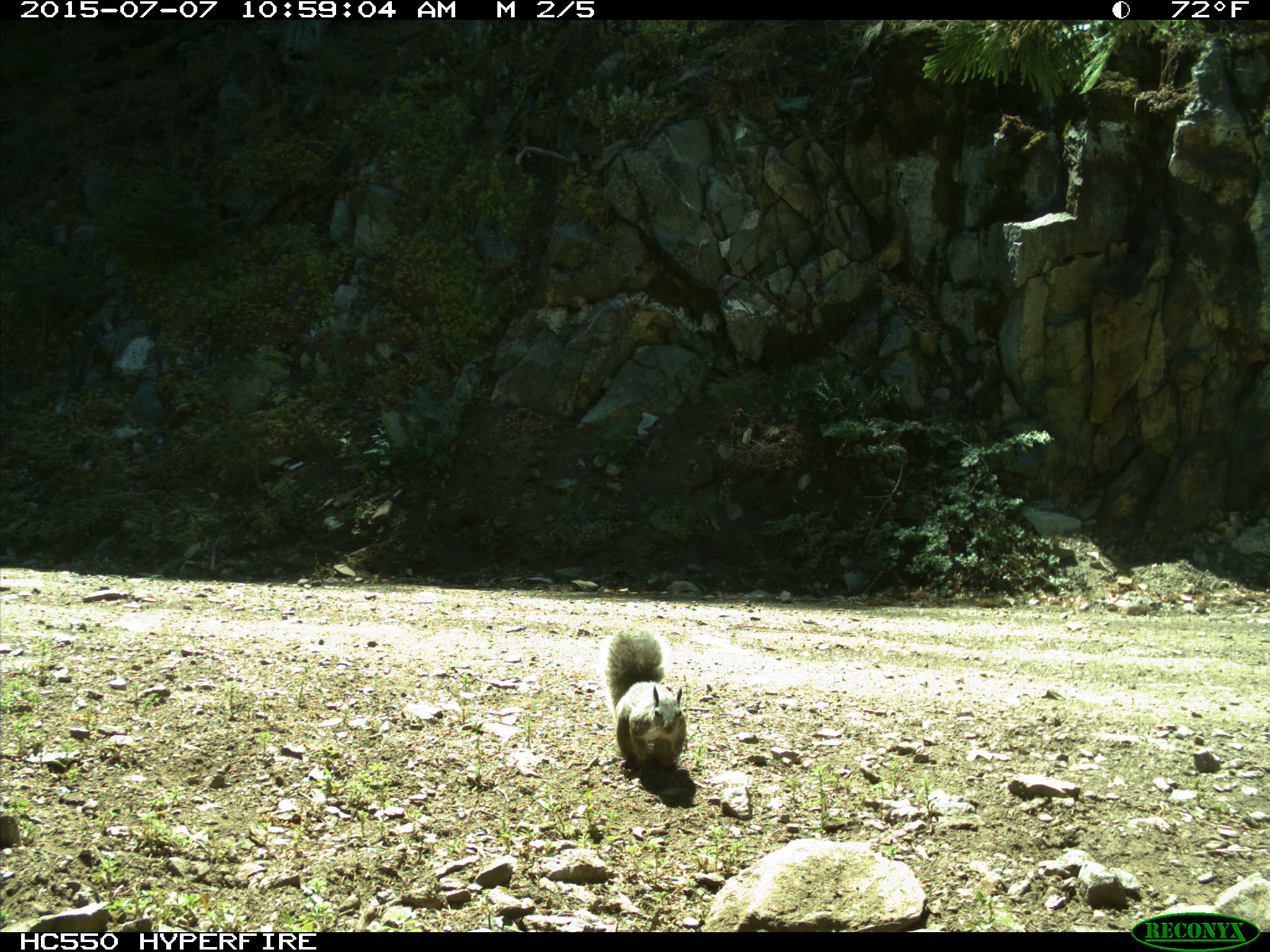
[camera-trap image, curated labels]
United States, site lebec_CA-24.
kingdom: Animalia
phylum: Chordata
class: Mammalia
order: Rodentia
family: Sciuridae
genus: Sciurus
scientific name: Sciurus carolinensis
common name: eastern gray squirrel